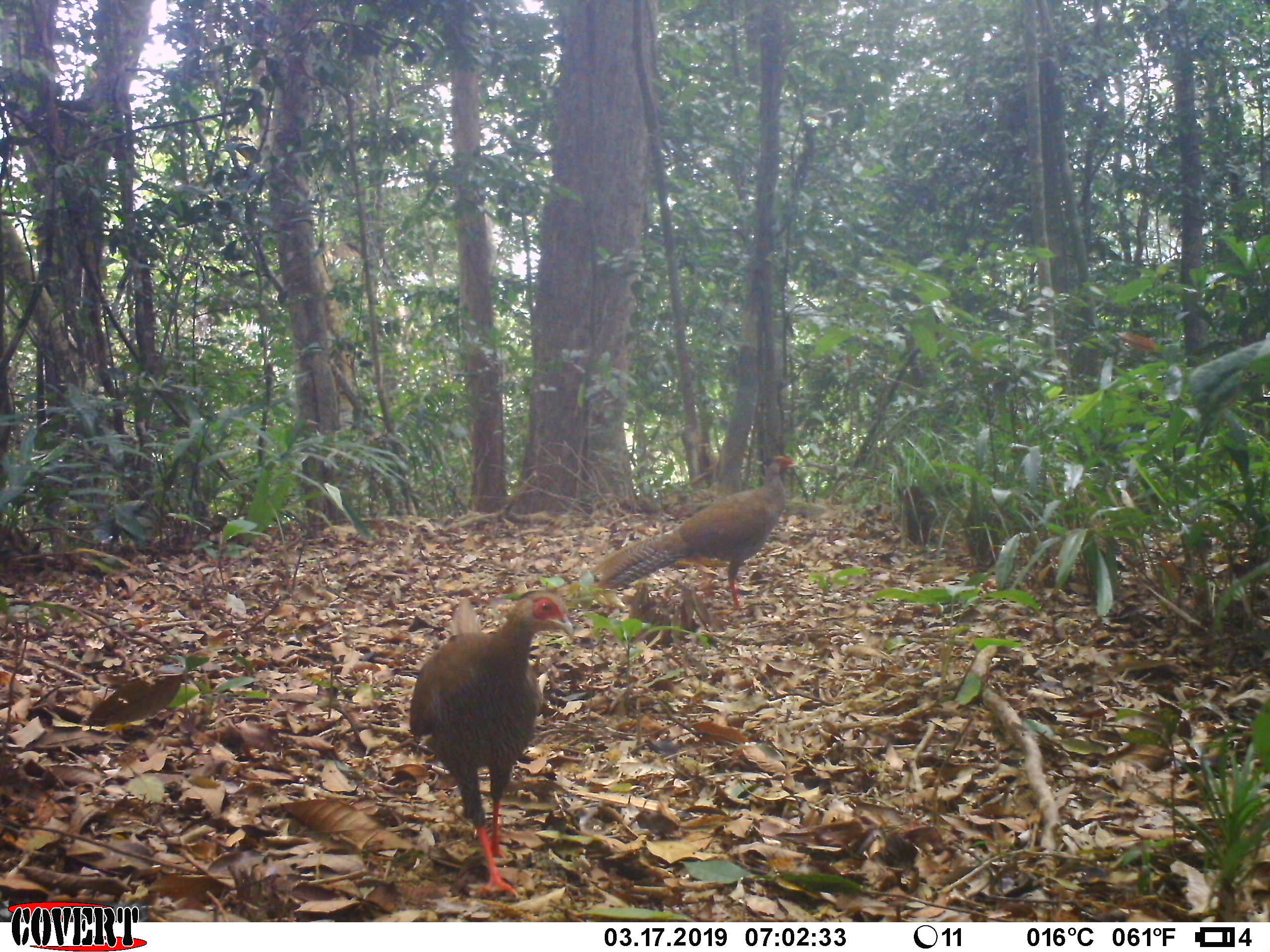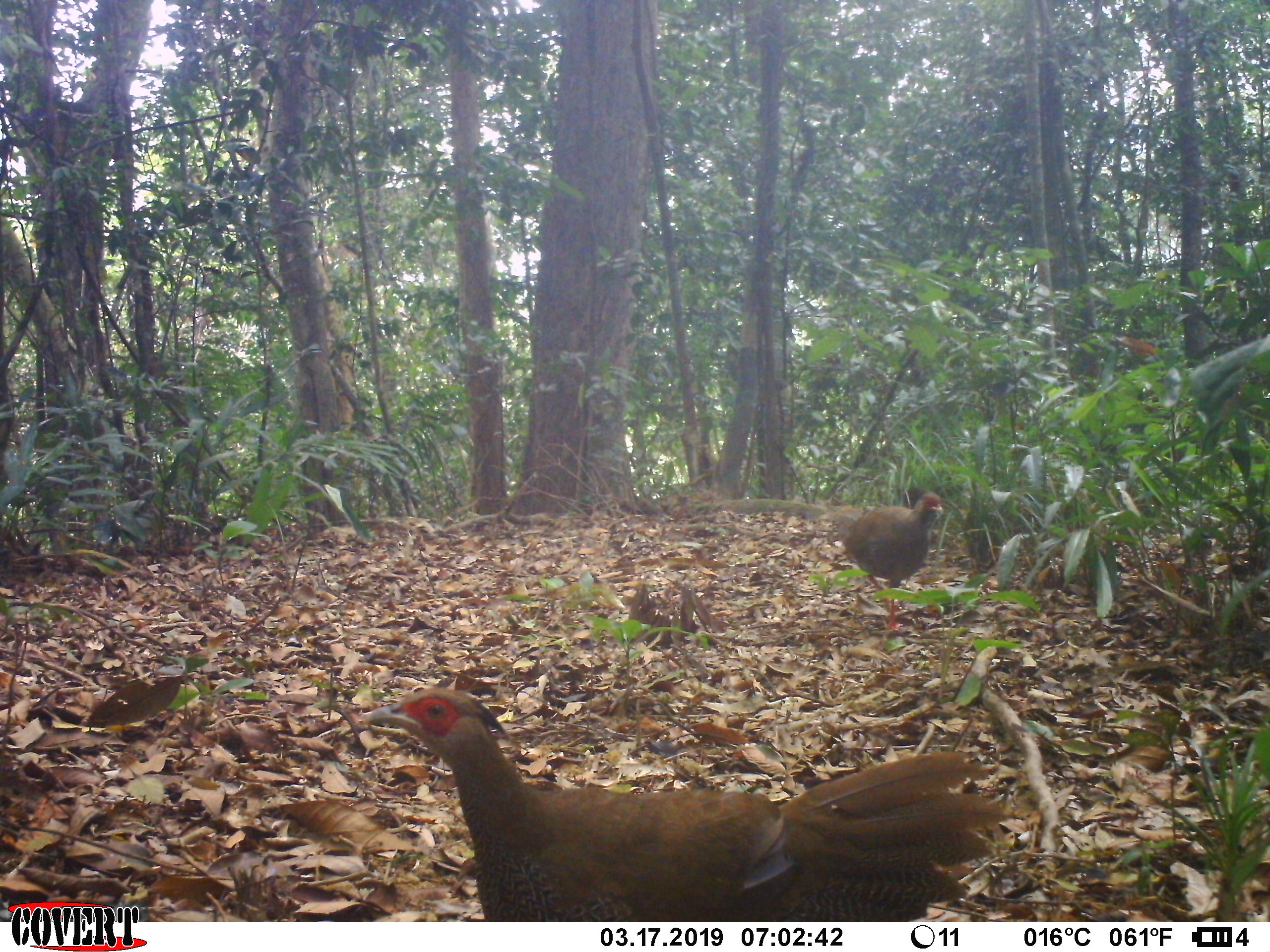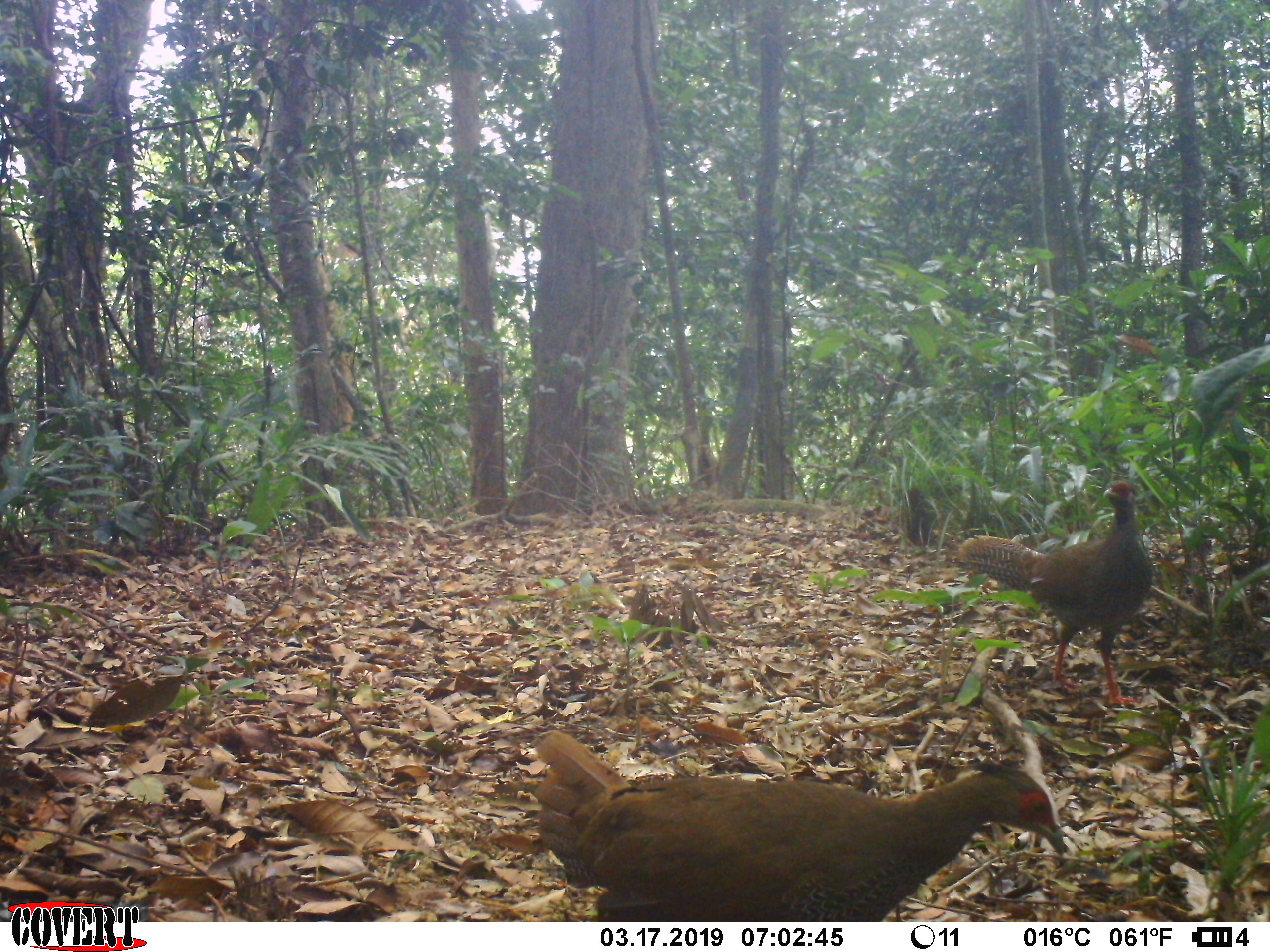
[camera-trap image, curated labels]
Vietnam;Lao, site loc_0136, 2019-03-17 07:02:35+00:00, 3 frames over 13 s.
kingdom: Animalia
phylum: Chordata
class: Aves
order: Galliformes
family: Phasianidae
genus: Lophura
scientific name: Lophura nycthemera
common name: silver pheasant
Silver pheasant (Lophura nycthemera). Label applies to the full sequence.